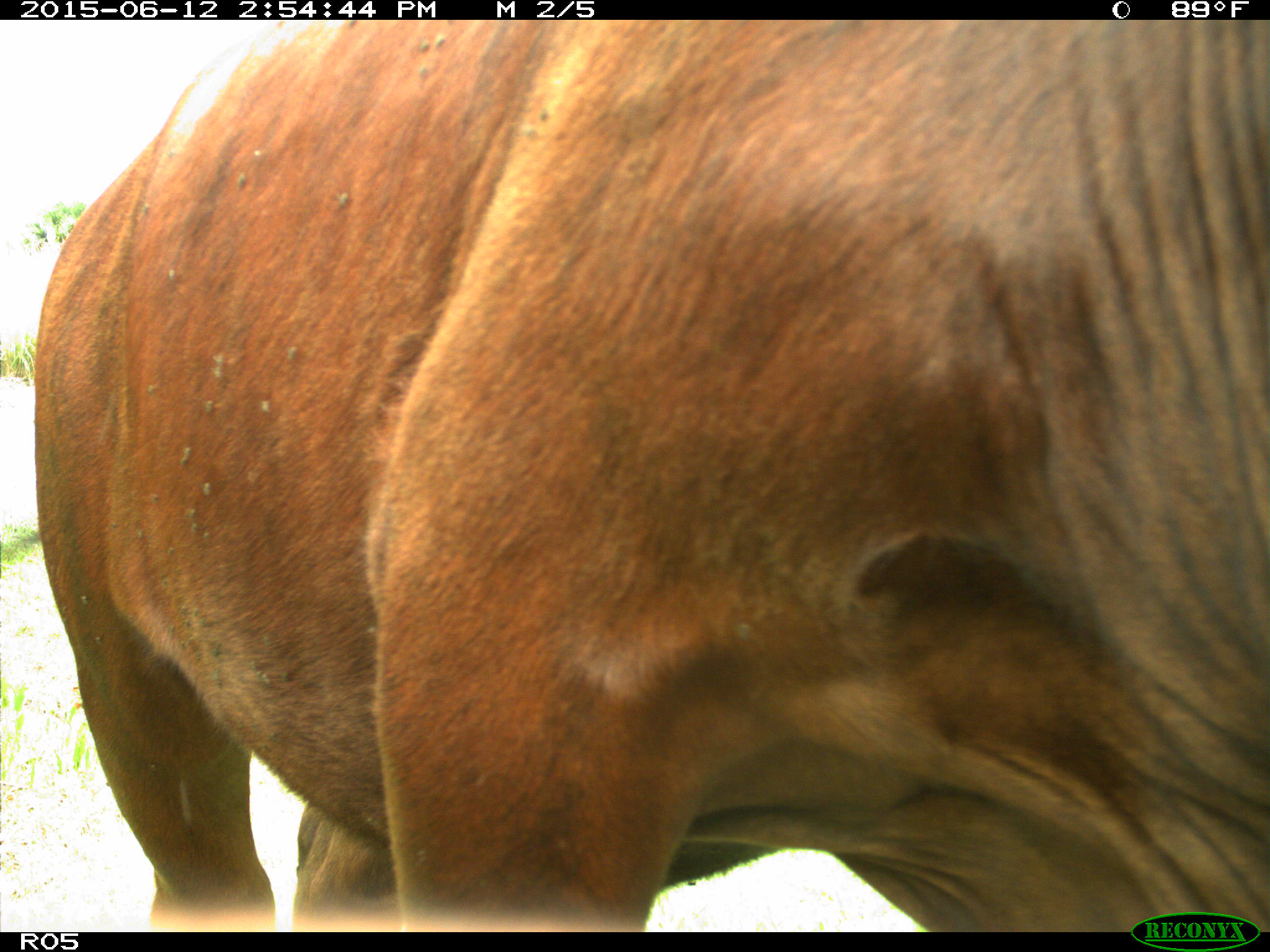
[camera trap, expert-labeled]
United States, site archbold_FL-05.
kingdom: Animalia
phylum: Chordata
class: Mammalia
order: Artiodactyla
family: Bovidae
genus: Bos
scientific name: Bos taurus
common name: domestic cow